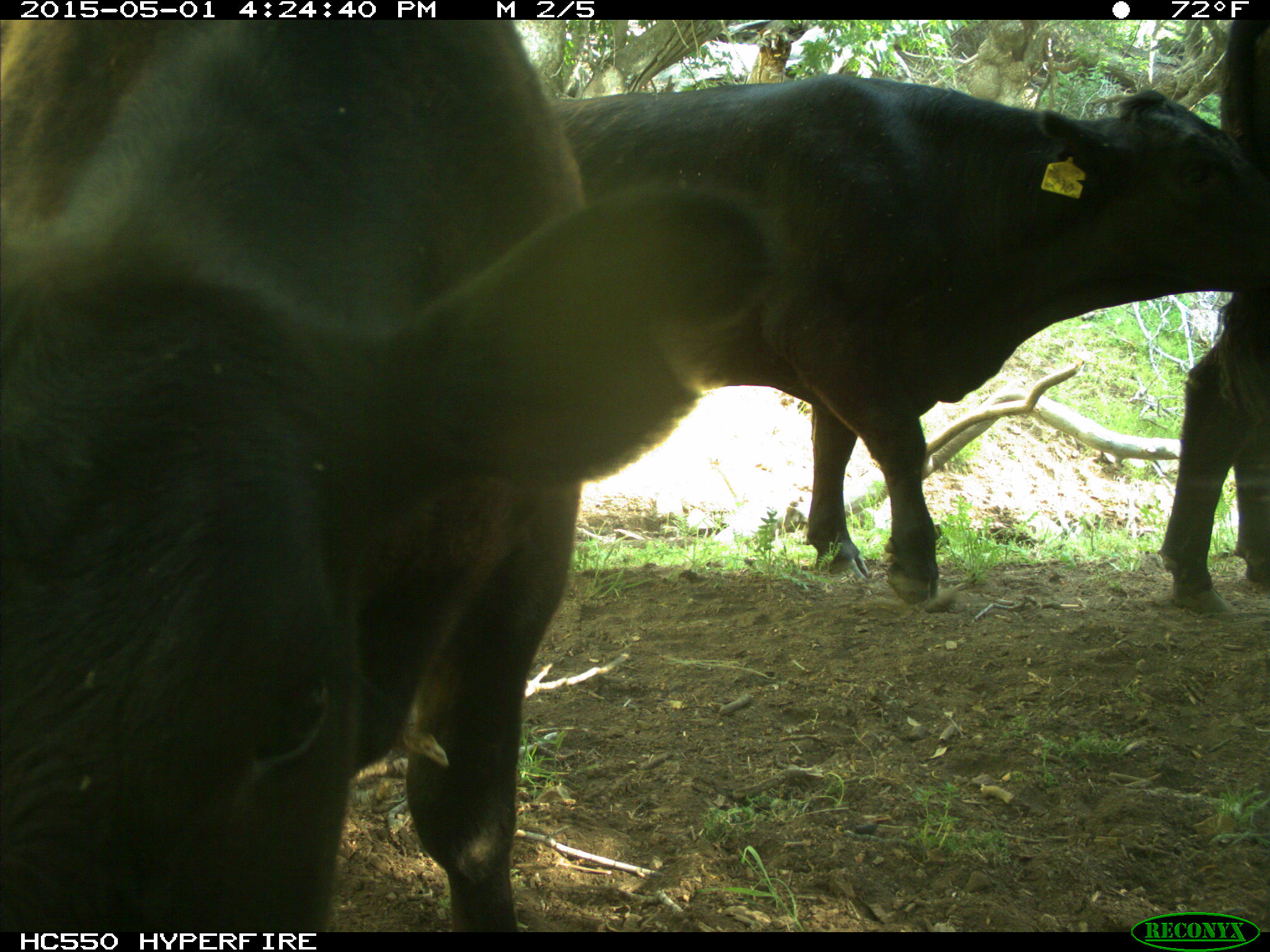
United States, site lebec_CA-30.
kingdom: Animalia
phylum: Chordata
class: Mammalia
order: Artiodactyla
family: Bovidae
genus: Bos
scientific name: Bos taurus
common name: domestic cow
Bos taurus (domestic cow).